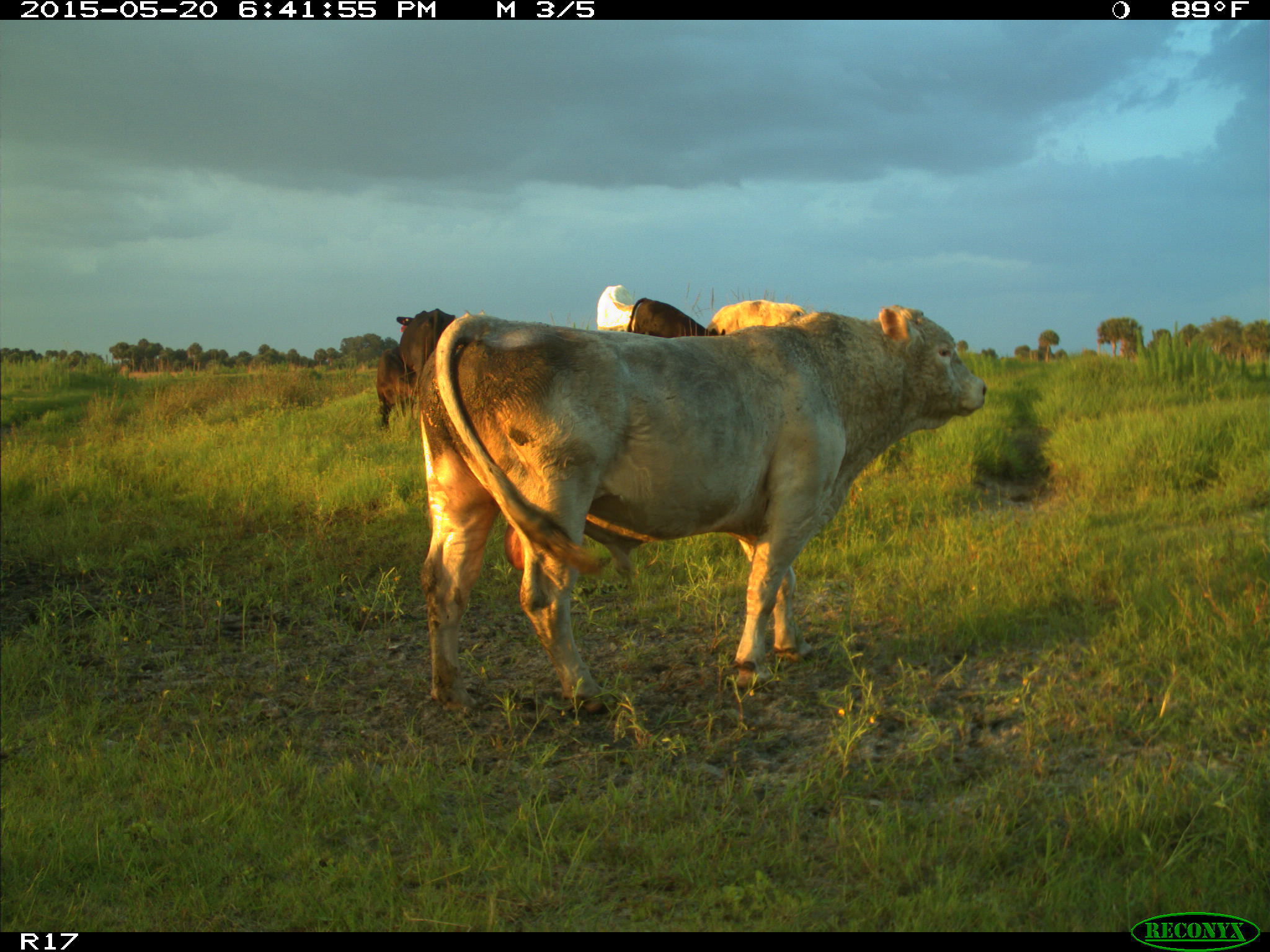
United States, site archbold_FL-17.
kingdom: Animalia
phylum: Chordata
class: Mammalia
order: Artiodactyla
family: Bovidae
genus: Bos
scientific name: Bos taurus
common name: domestic cow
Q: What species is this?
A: Bos taurus (domestic cow).